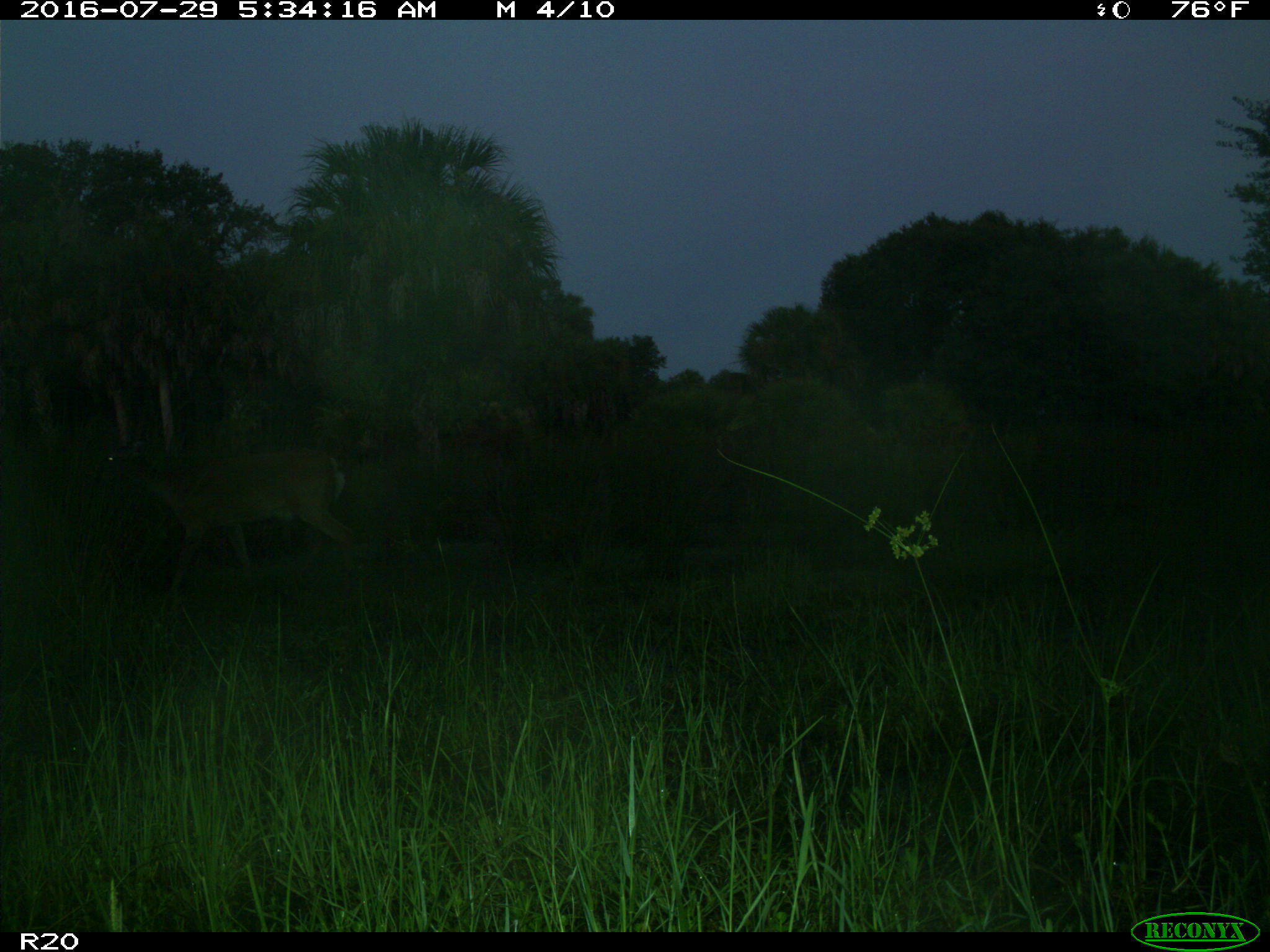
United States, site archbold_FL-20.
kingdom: Animalia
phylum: Chordata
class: Mammalia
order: Artiodactyla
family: Cervidae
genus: Odocoileus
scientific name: Odocoileus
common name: deer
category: unidentified deer